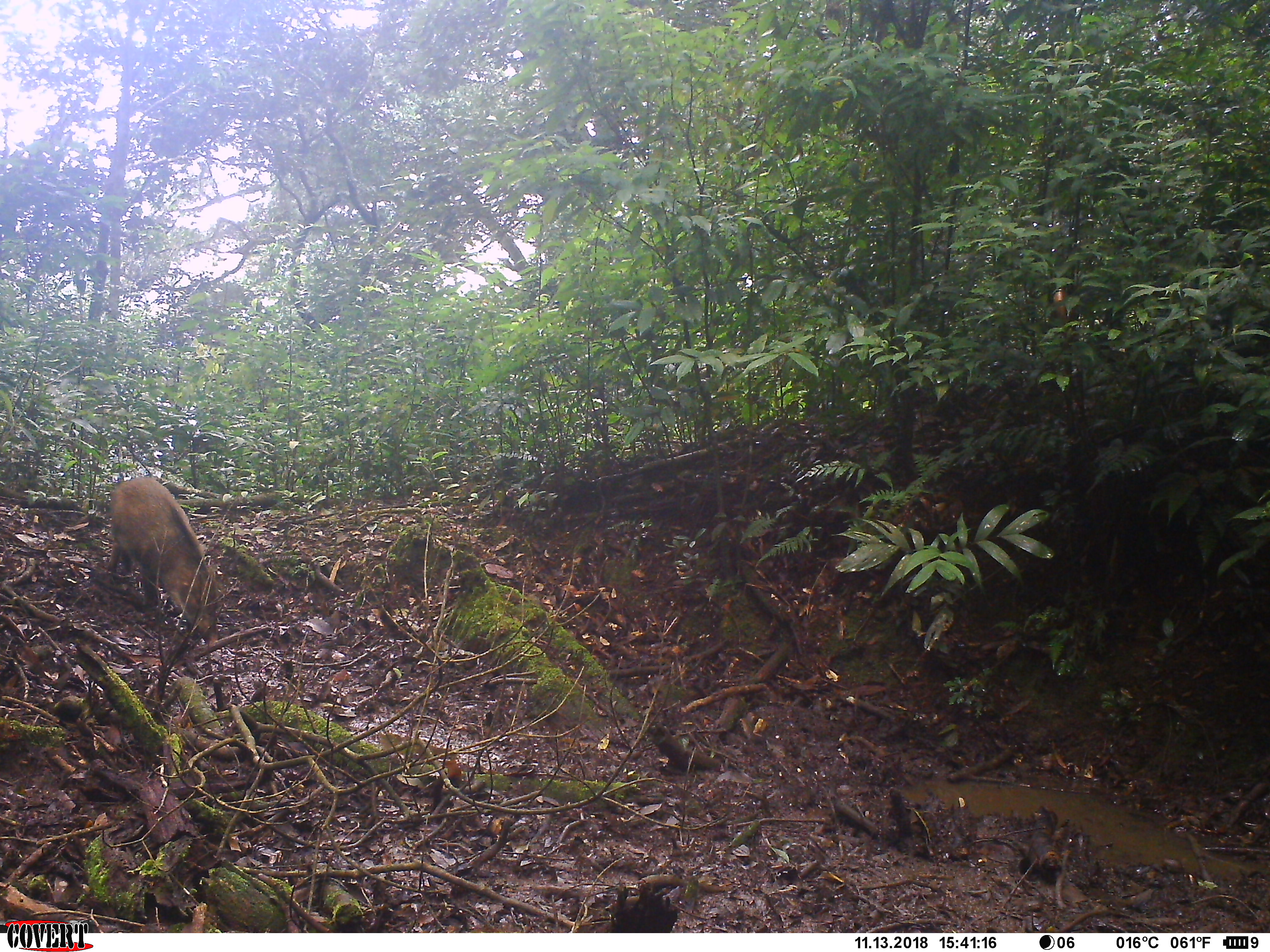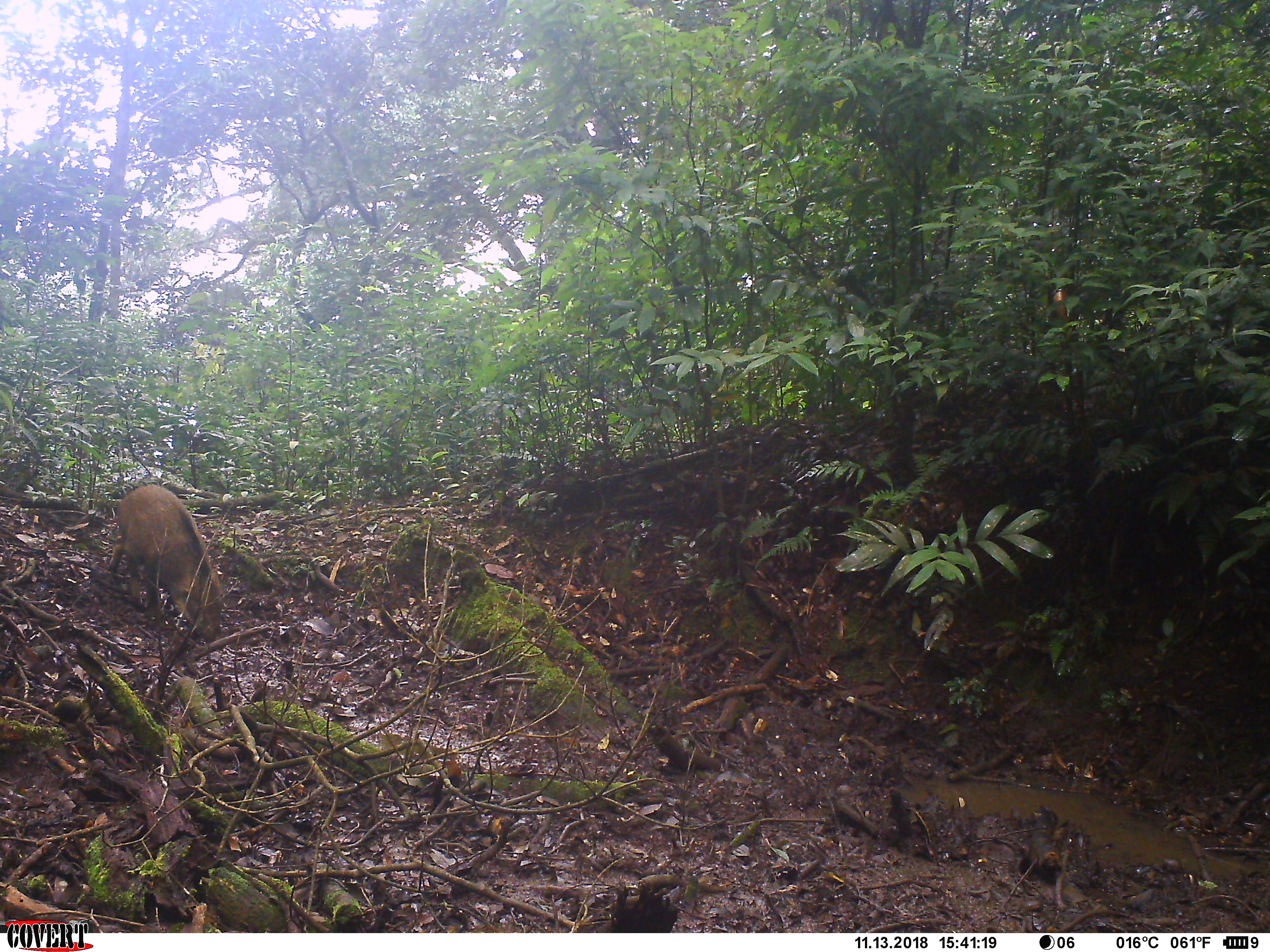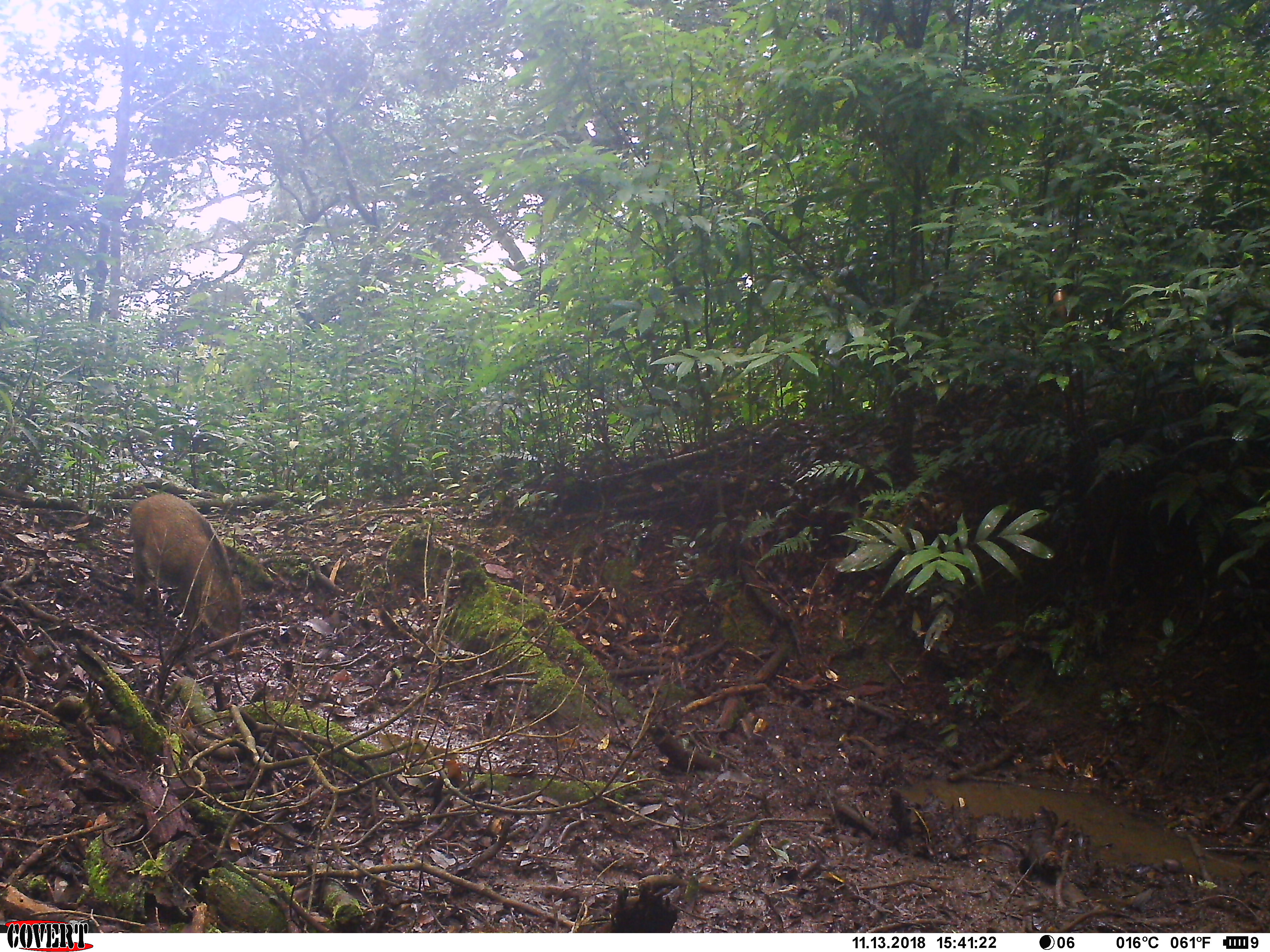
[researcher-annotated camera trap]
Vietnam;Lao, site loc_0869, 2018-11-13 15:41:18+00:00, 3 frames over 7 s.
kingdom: Animalia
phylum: Chordata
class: Mammalia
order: Artiodactyla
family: Suidae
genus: Sus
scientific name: Sus scrofa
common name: eurasian wild pig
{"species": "eurasian wild pig (Sus scrofa)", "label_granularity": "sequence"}